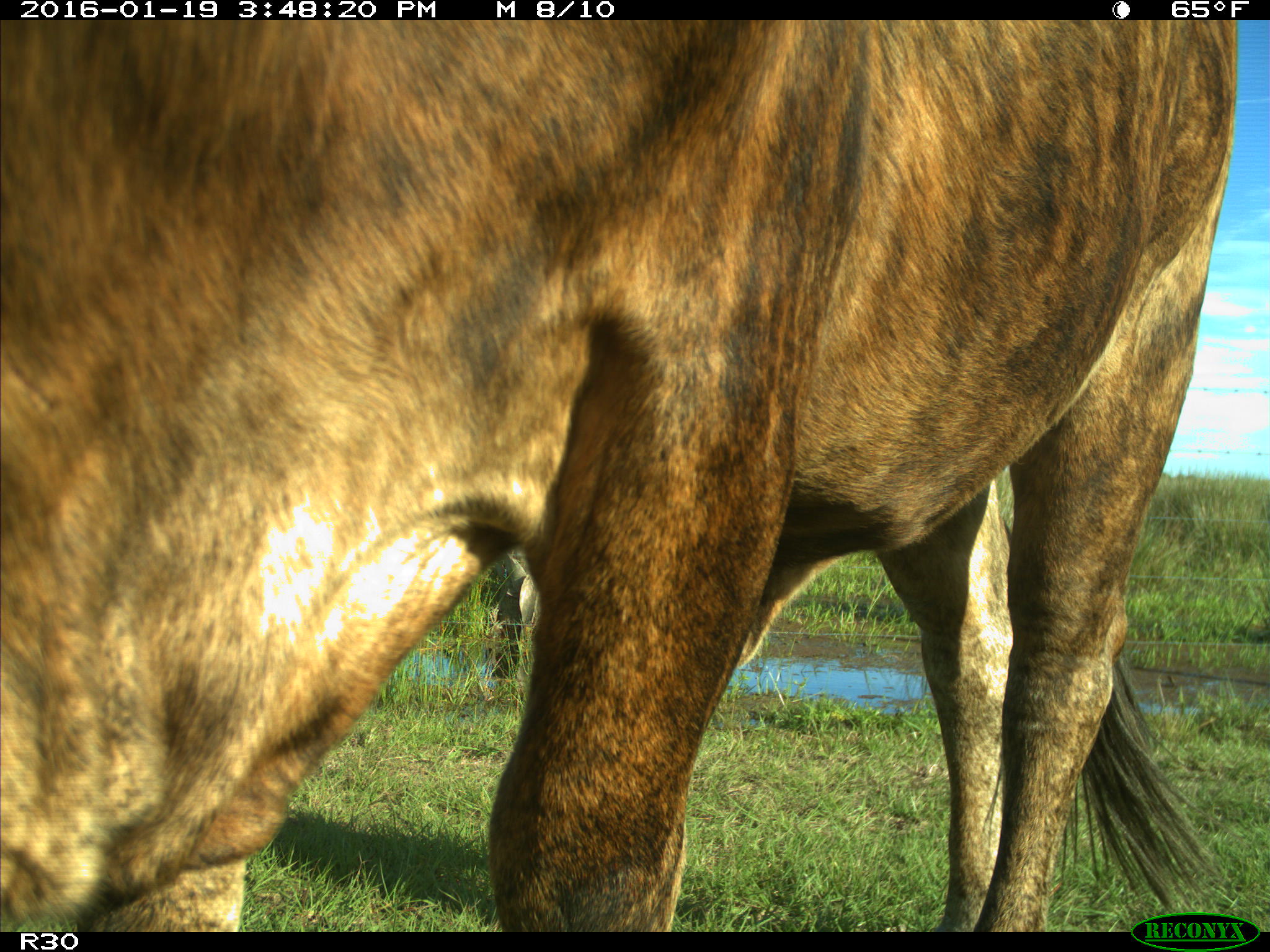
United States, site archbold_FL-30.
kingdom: Animalia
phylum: Chordata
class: Mammalia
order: Artiodactyla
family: Bovidae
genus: Bos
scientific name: Bos taurus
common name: domestic cow